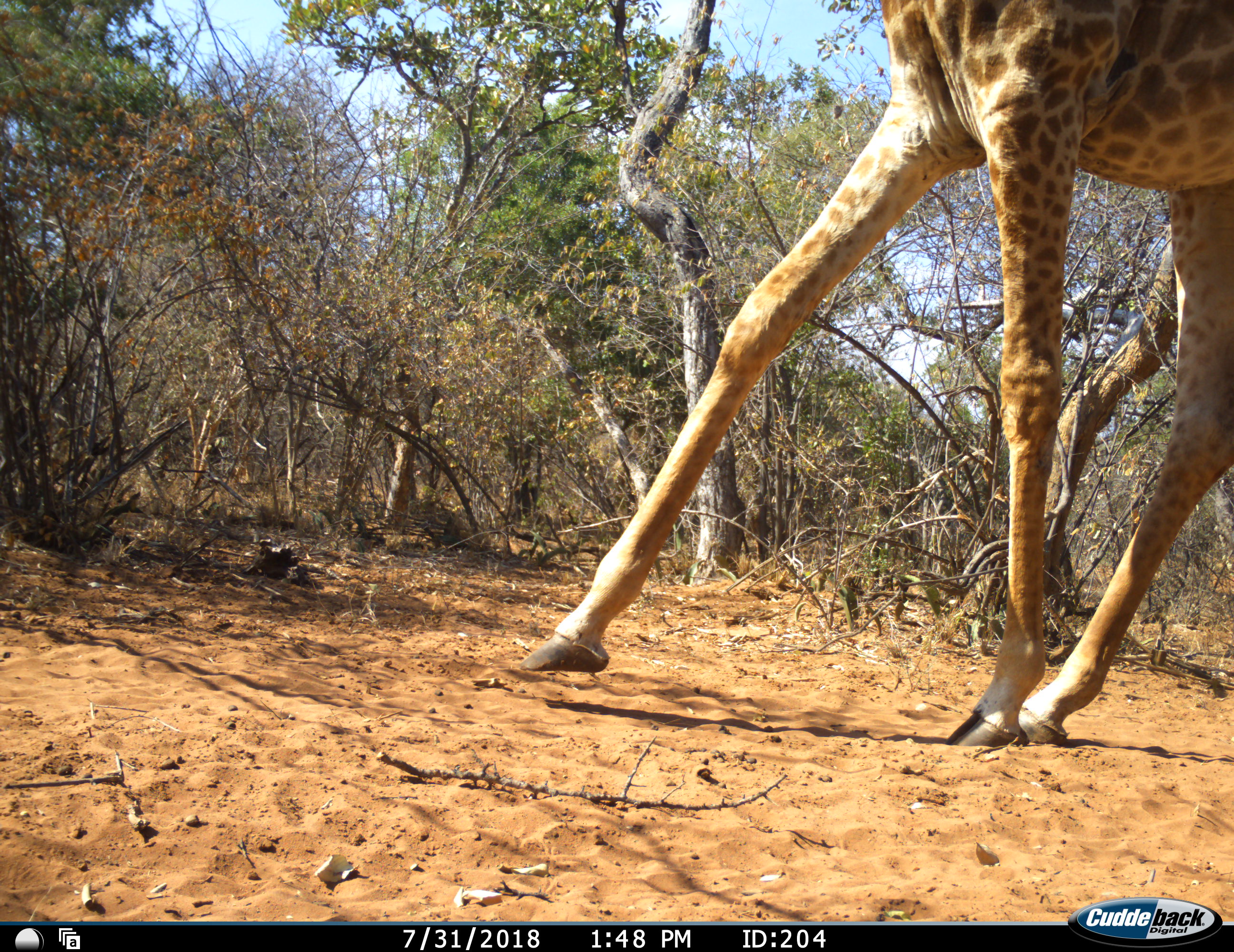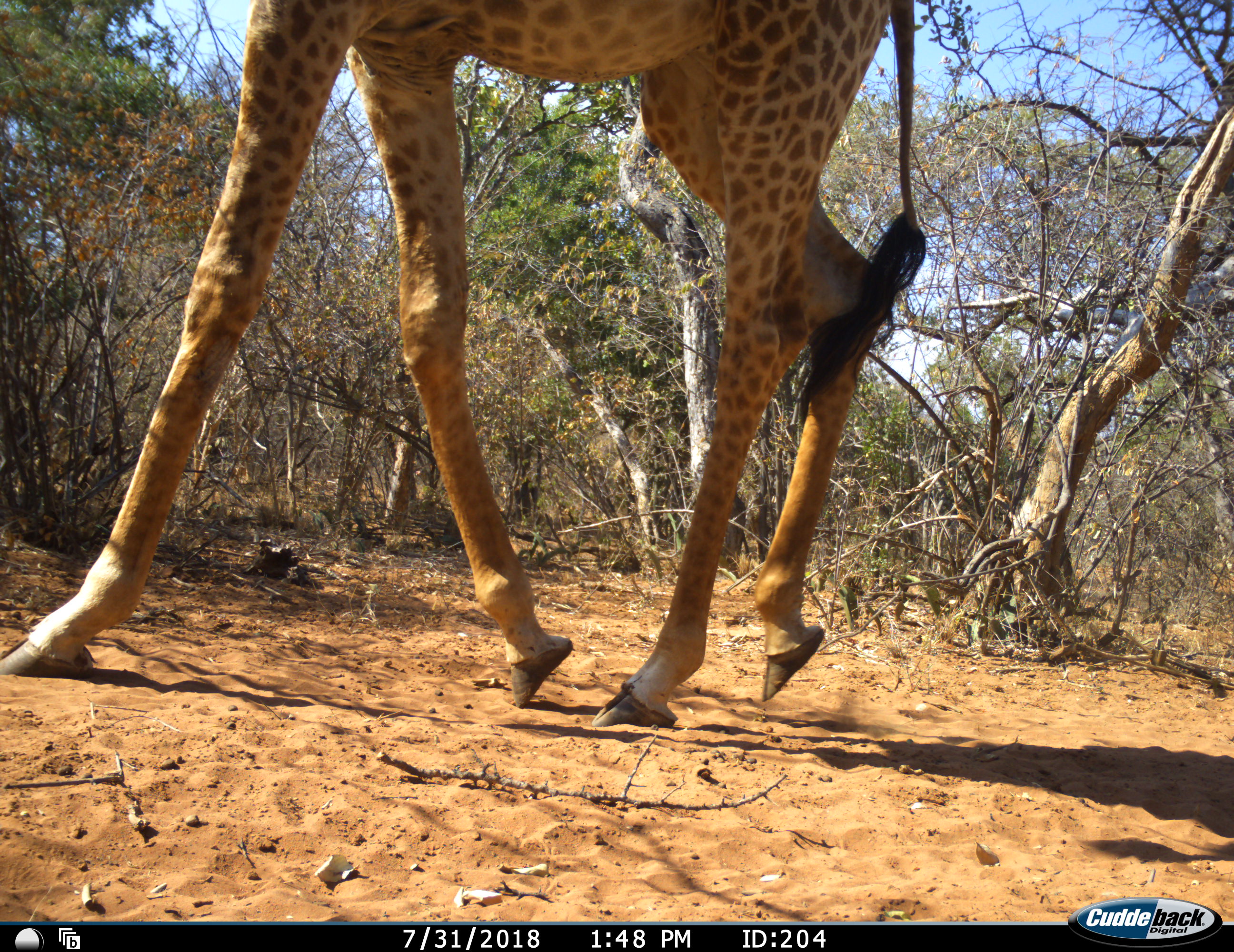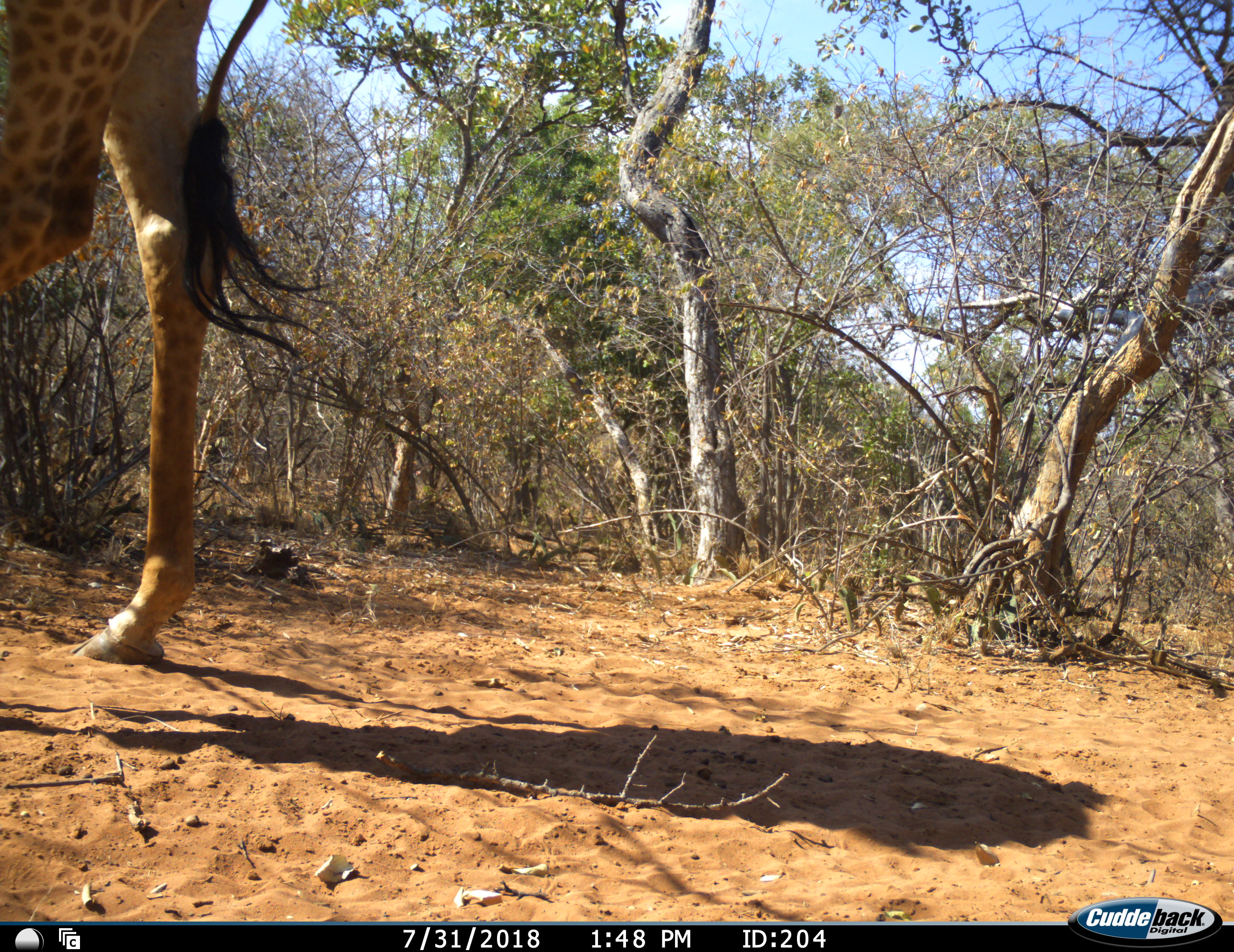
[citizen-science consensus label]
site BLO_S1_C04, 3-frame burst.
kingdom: Animalia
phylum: Chordata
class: Mammalia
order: Artiodactyla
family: Giraffidae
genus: Giraffa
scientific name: Giraffa camelopardalis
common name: giraffe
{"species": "giraffe (Giraffa camelopardalis)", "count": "1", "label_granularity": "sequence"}